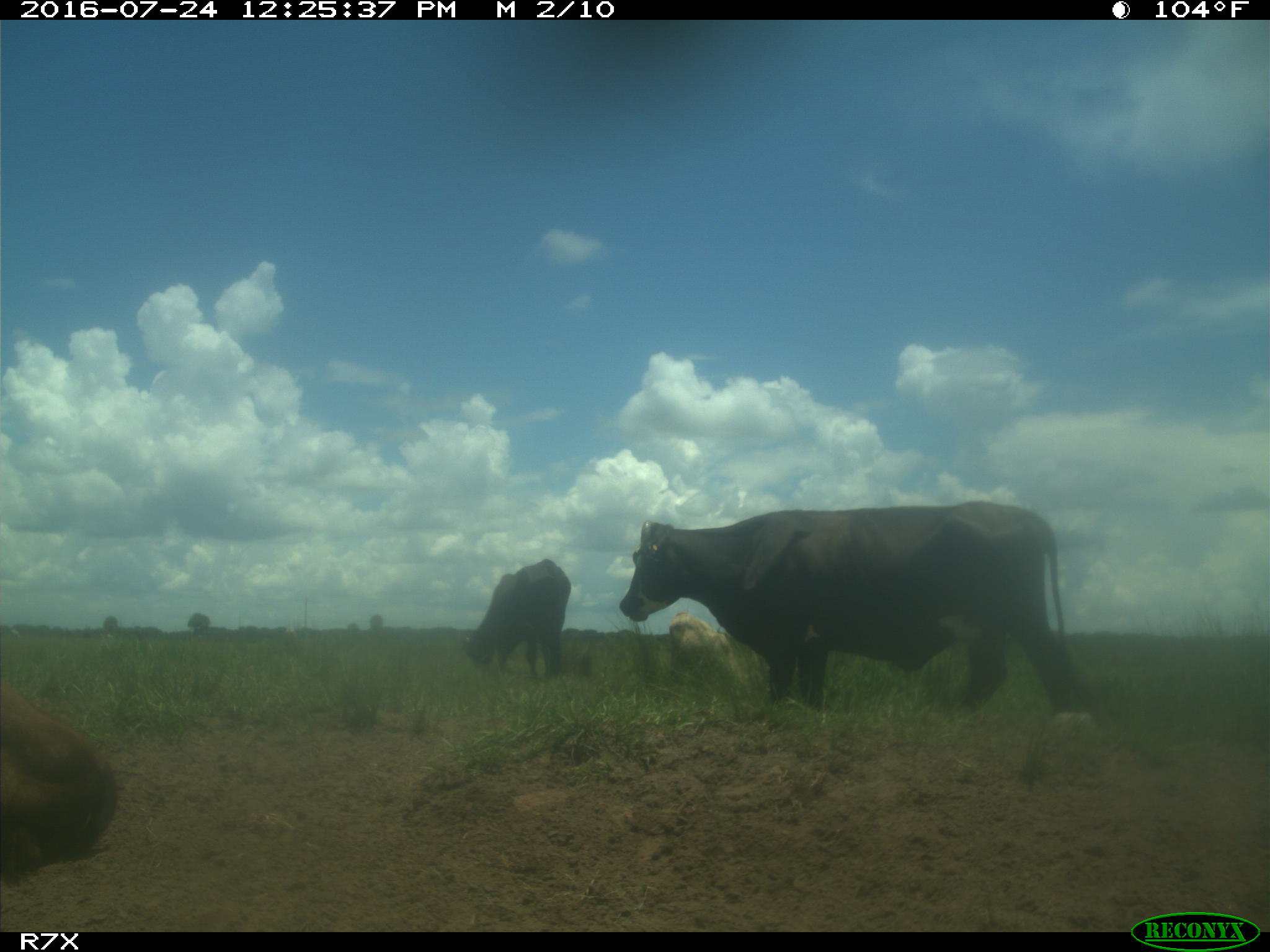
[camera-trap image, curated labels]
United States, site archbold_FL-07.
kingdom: Animalia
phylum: Chordata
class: Mammalia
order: Artiodactyla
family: Bovidae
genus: Bos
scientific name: Bos taurus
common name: domestic cow